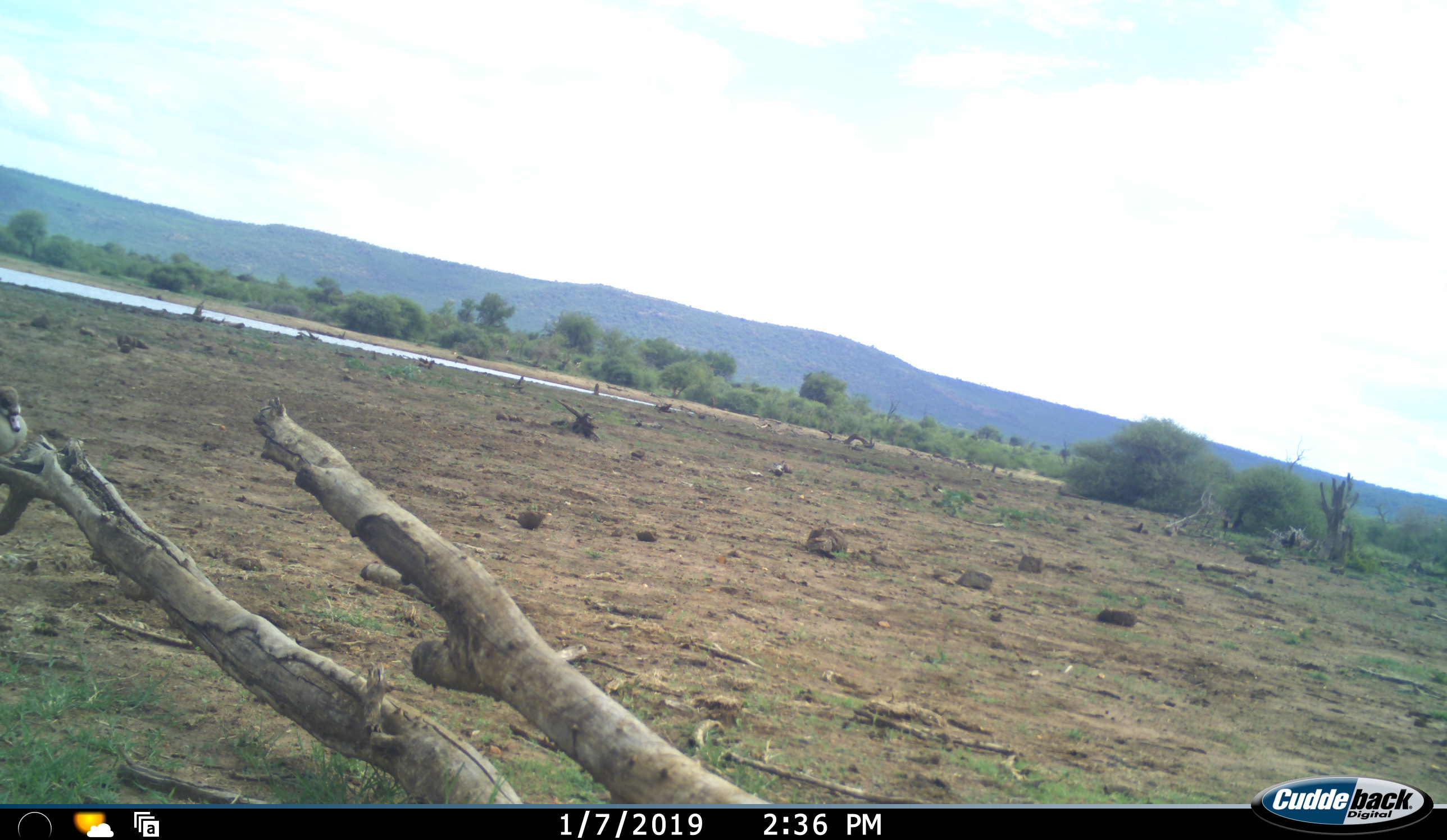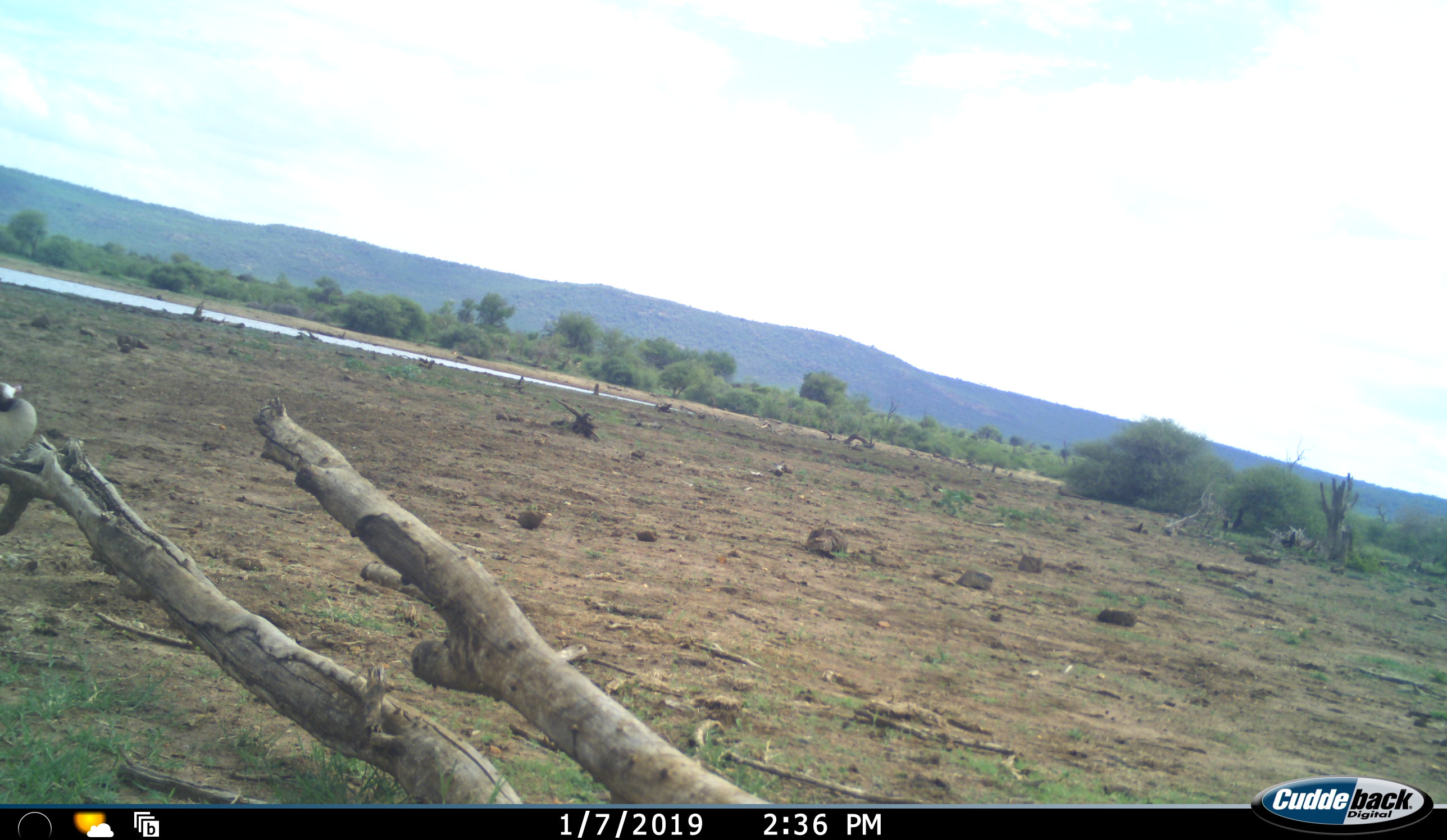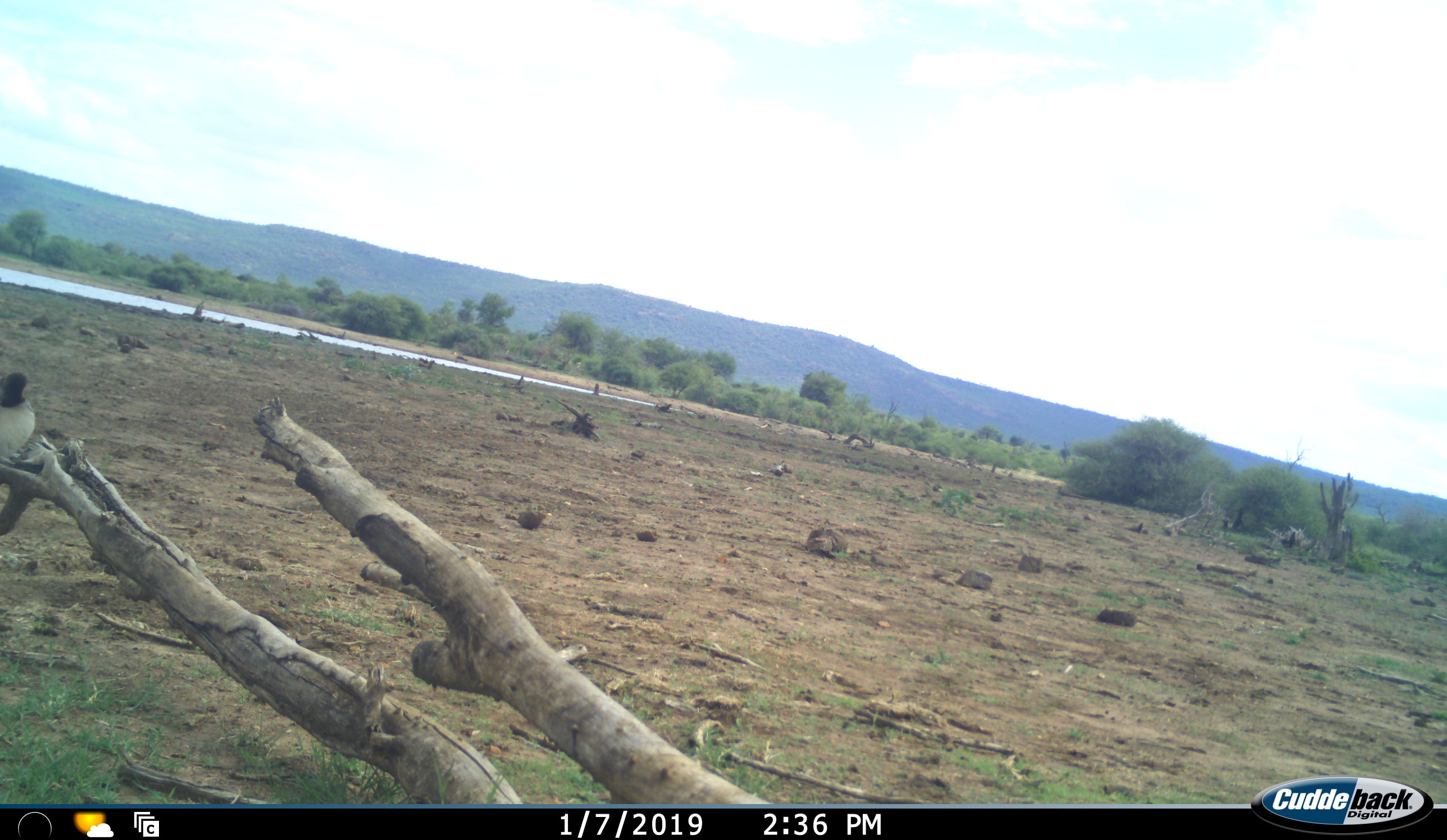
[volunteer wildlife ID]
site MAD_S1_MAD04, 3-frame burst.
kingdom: Animalia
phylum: Chordata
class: Aves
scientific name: Aves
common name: bird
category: birdother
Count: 1.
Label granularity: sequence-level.